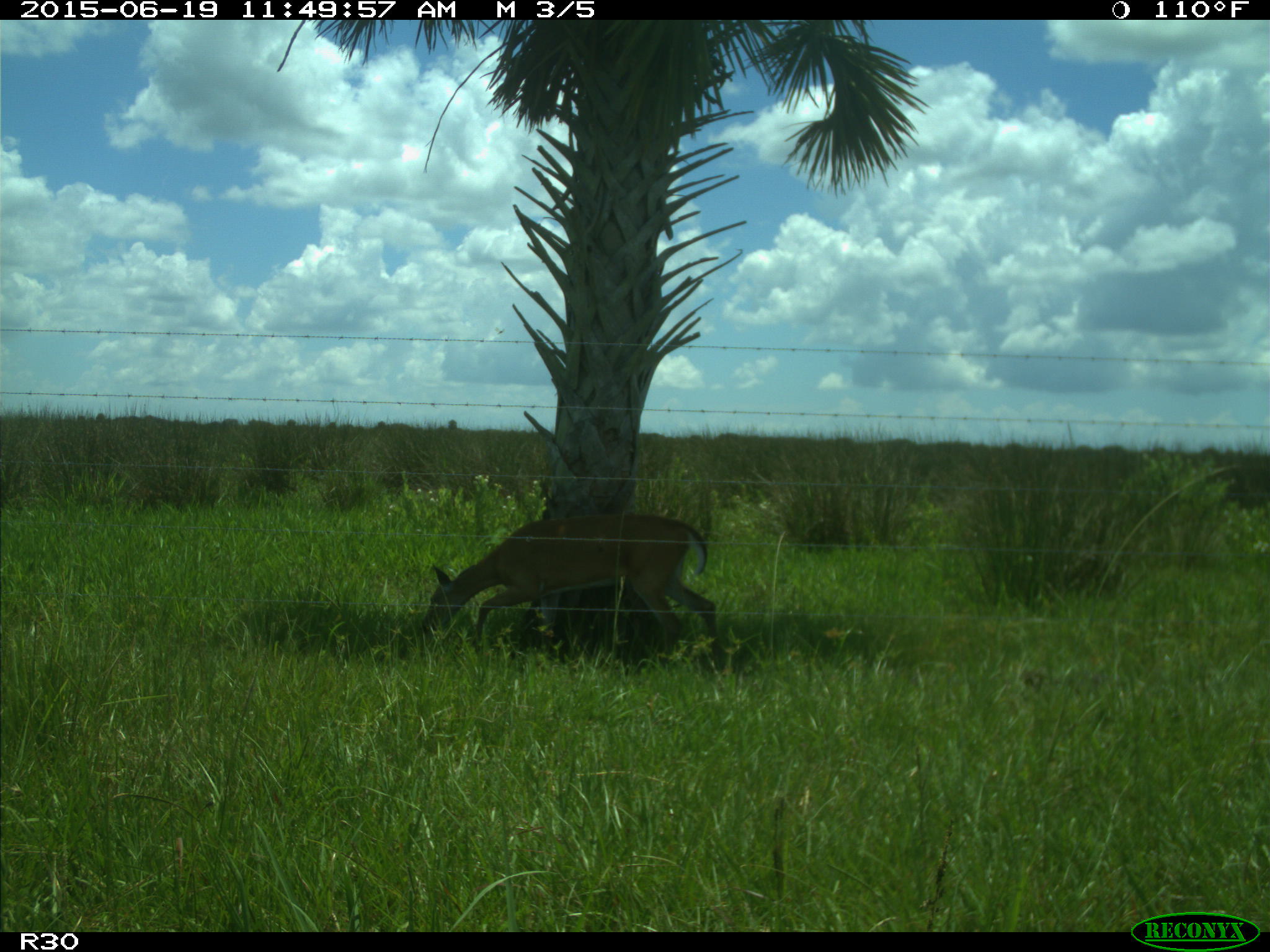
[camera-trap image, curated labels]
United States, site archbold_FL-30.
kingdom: Animalia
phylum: Chordata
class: Mammalia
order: Artiodactyla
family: Cervidae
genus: Odocoileus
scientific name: Odocoileus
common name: deer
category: unidentified deer